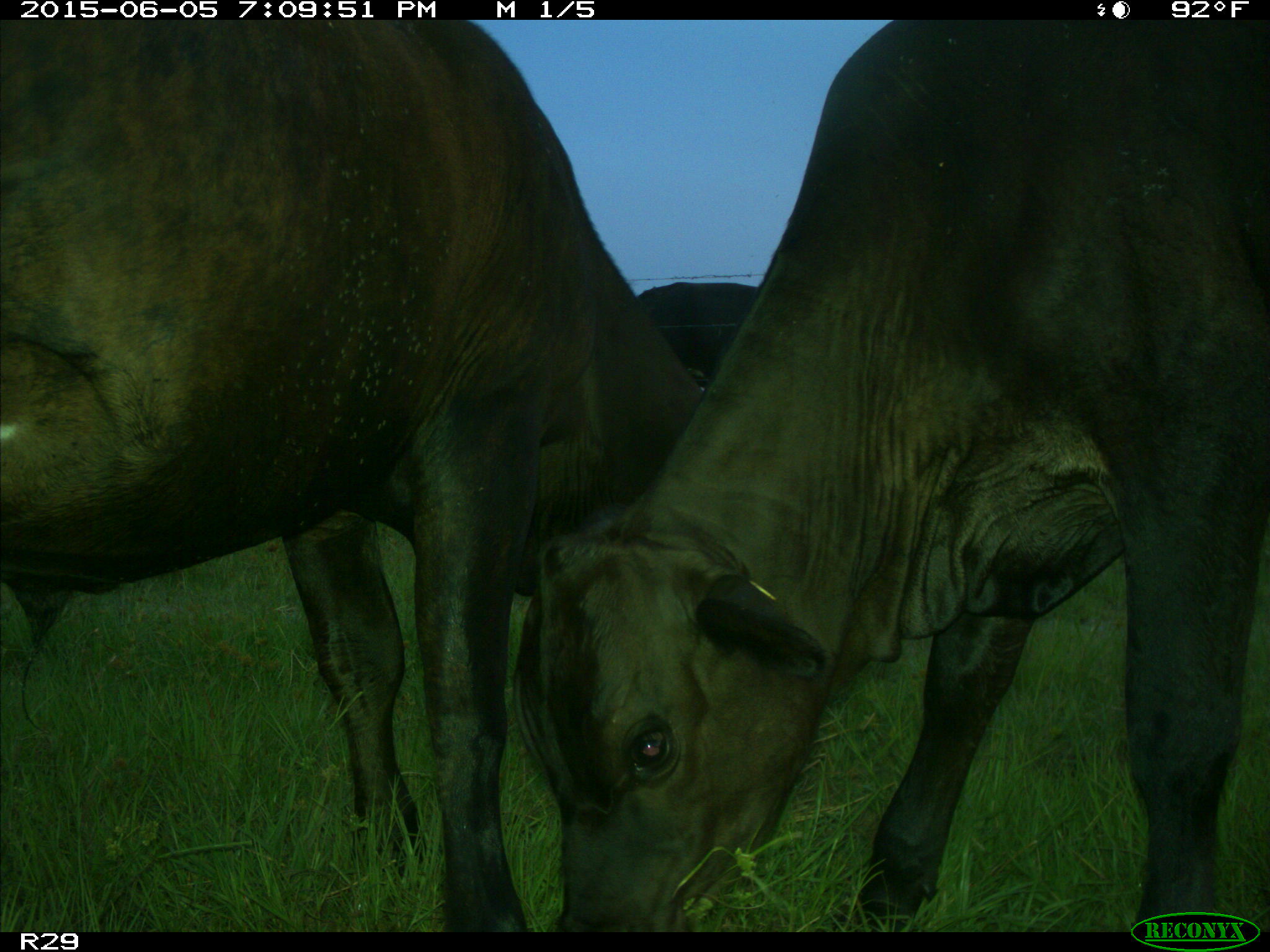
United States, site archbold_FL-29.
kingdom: Animalia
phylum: Chordata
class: Mammalia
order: Artiodactyla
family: Bovidae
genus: Bos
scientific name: Bos taurus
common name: domestic cow